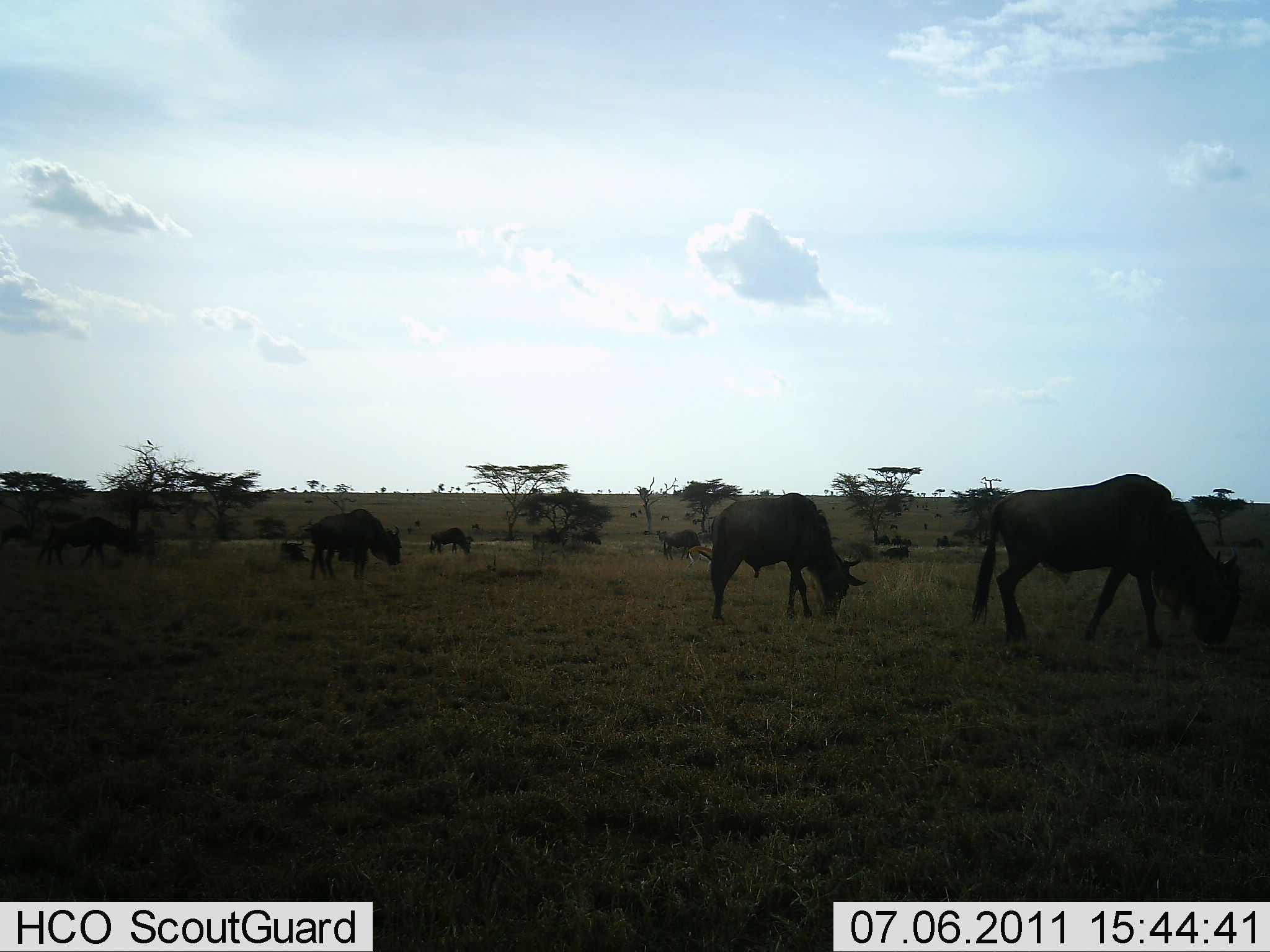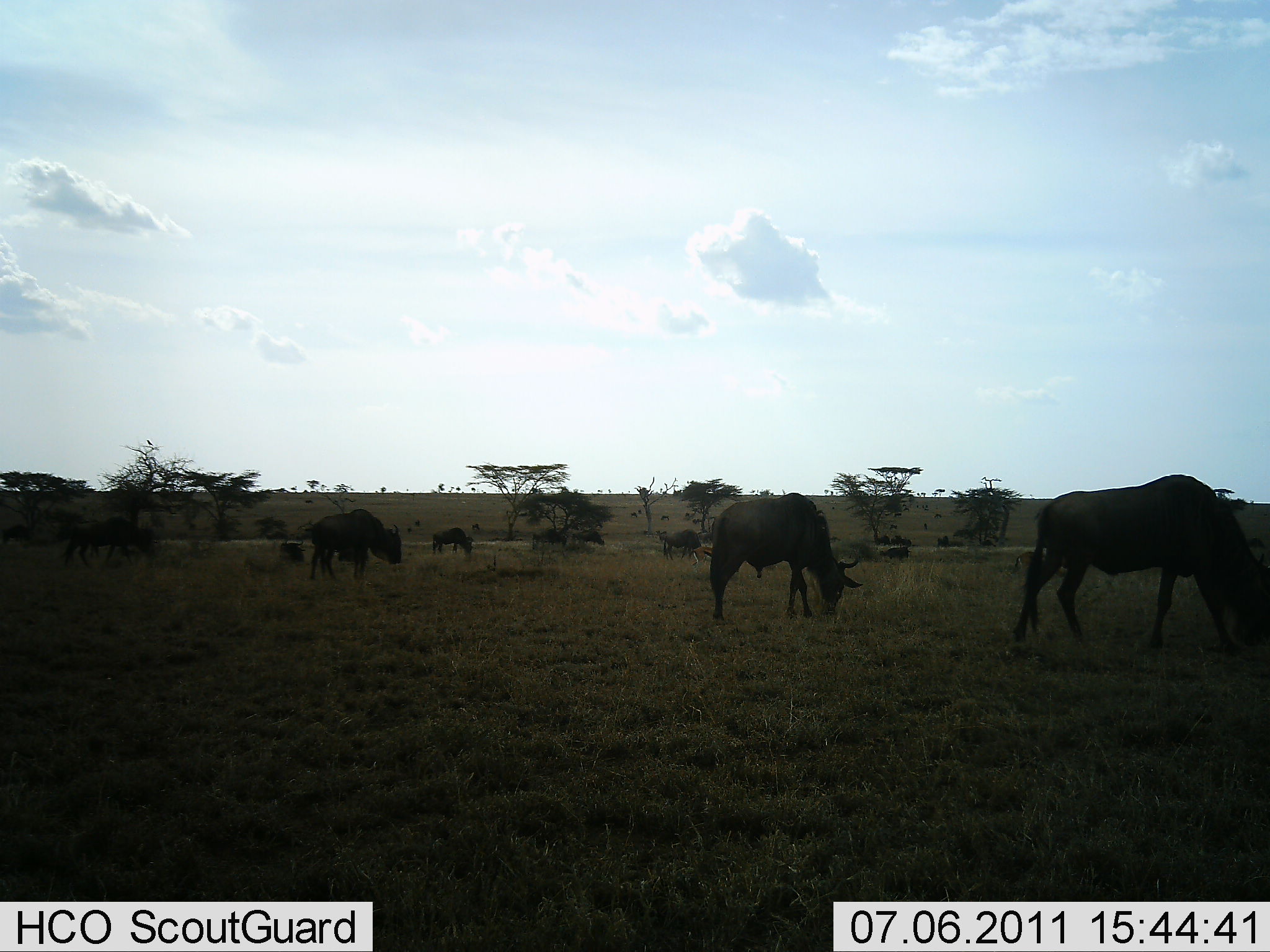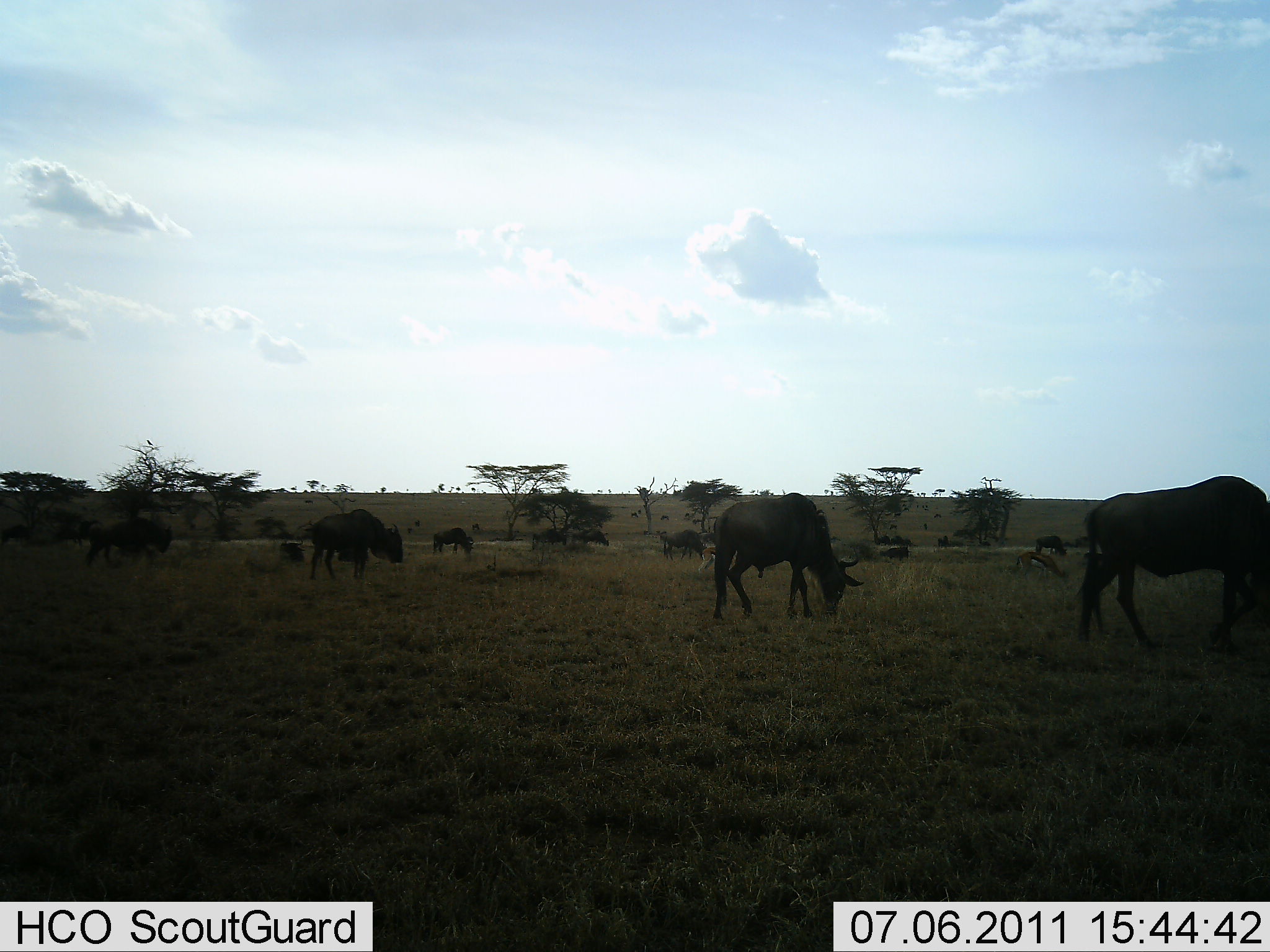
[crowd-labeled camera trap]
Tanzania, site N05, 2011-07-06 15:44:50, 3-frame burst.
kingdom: Animalia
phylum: Chordata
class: Mammalia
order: Artiodactyla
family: Bovidae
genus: Connochaetes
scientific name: Connochaetes taurinus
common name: blue wildebeest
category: wildebeest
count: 9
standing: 42%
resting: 0%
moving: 42%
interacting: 0%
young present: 0%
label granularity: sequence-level